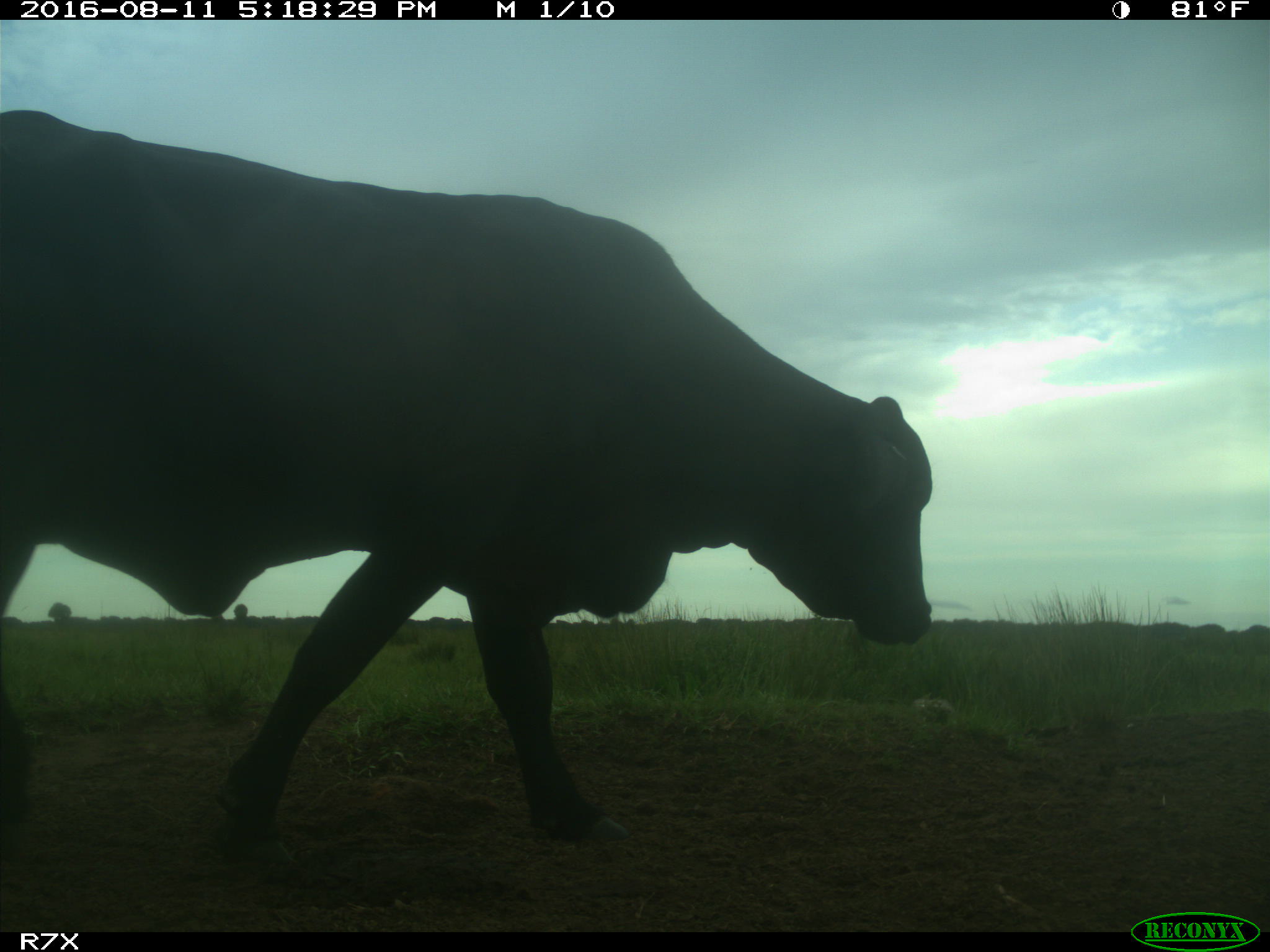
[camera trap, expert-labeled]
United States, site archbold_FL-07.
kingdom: Animalia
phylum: Chordata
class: Mammalia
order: Artiodactyla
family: Bovidae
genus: Bos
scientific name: Bos taurus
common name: domestic cow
Bos taurus (domestic cow).